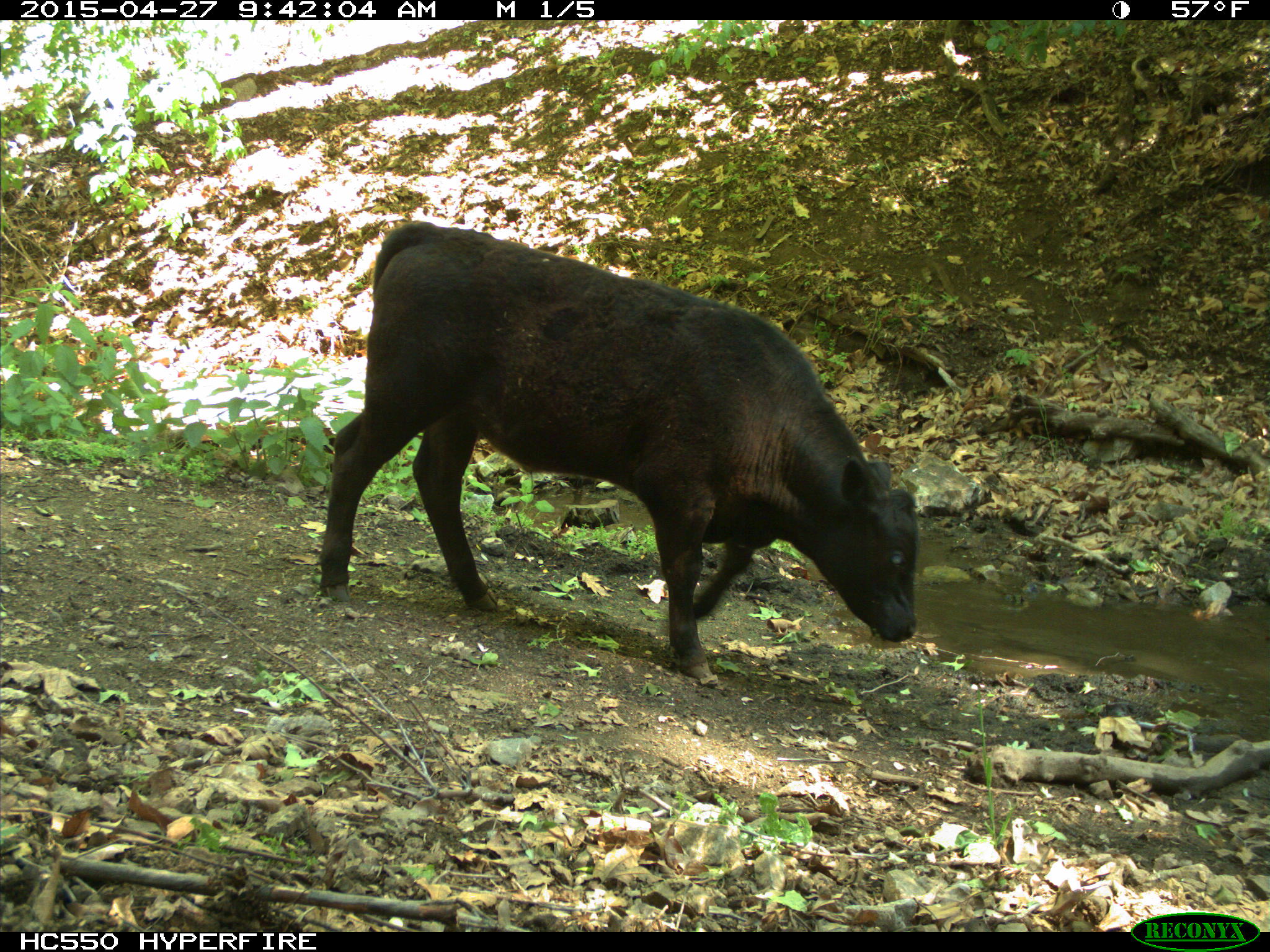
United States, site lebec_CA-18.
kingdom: Animalia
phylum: Chordata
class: Mammalia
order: Artiodactyla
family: Bovidae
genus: Bos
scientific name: Bos taurus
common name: domestic cow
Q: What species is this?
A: Bos taurus (domestic cow).